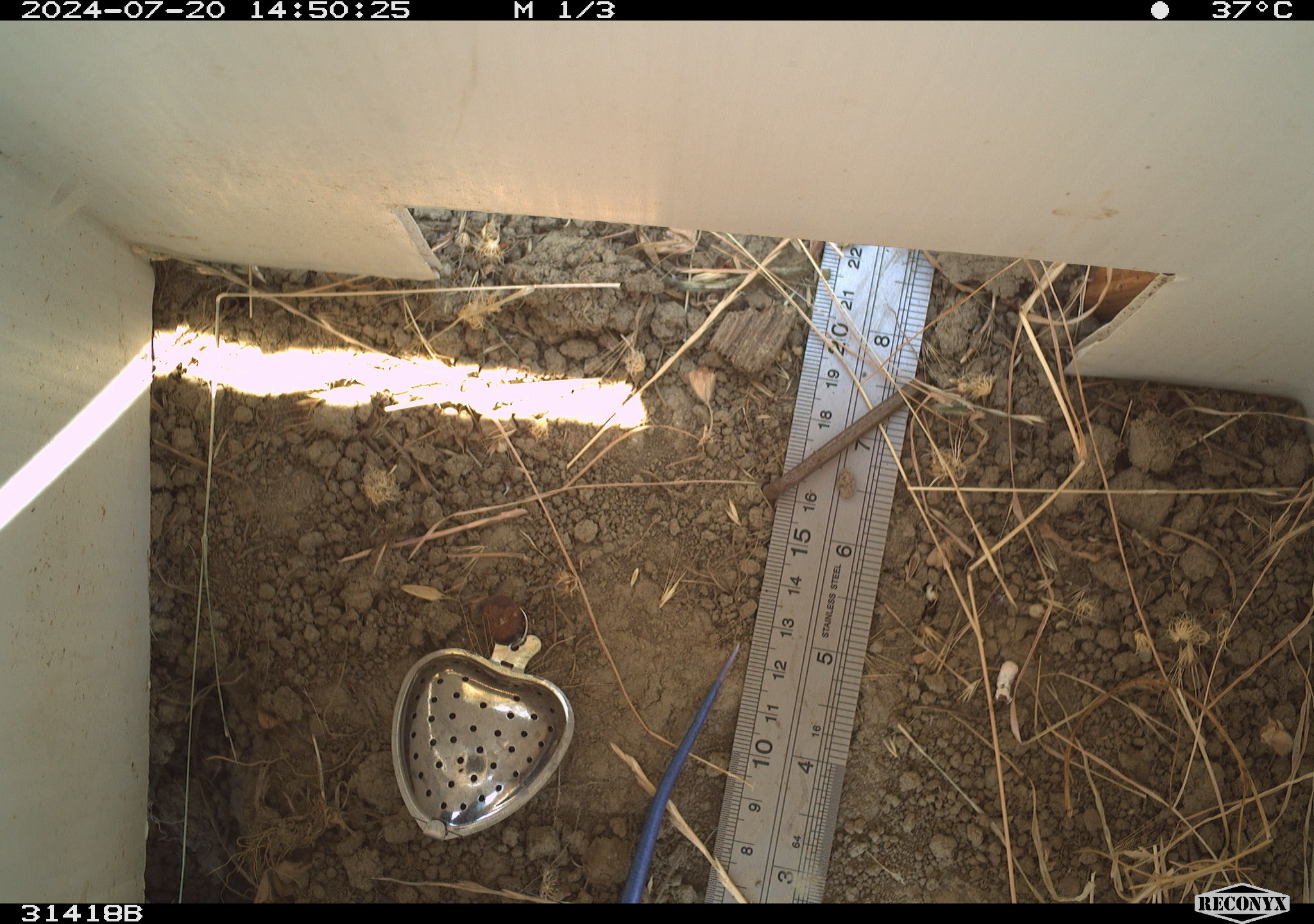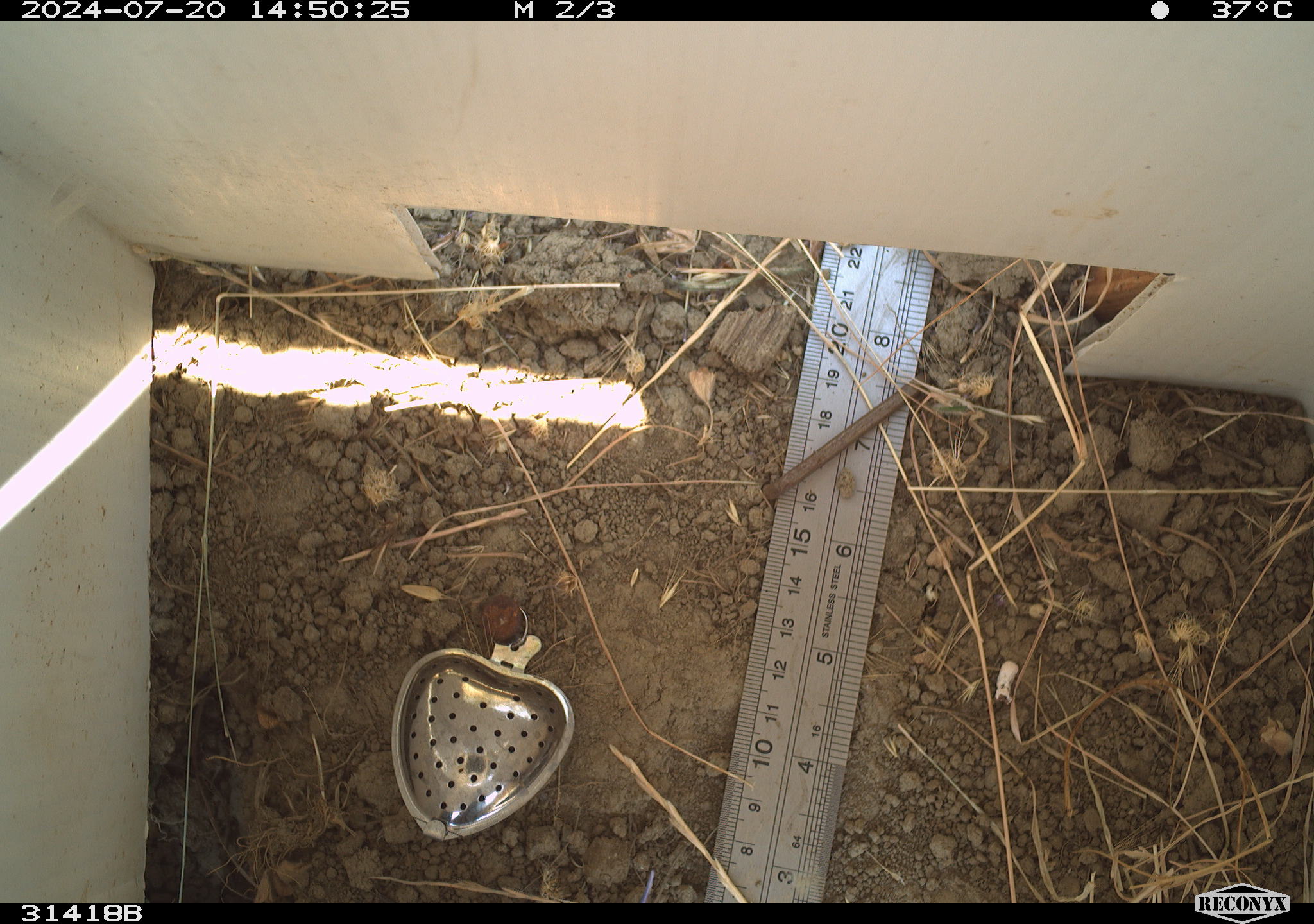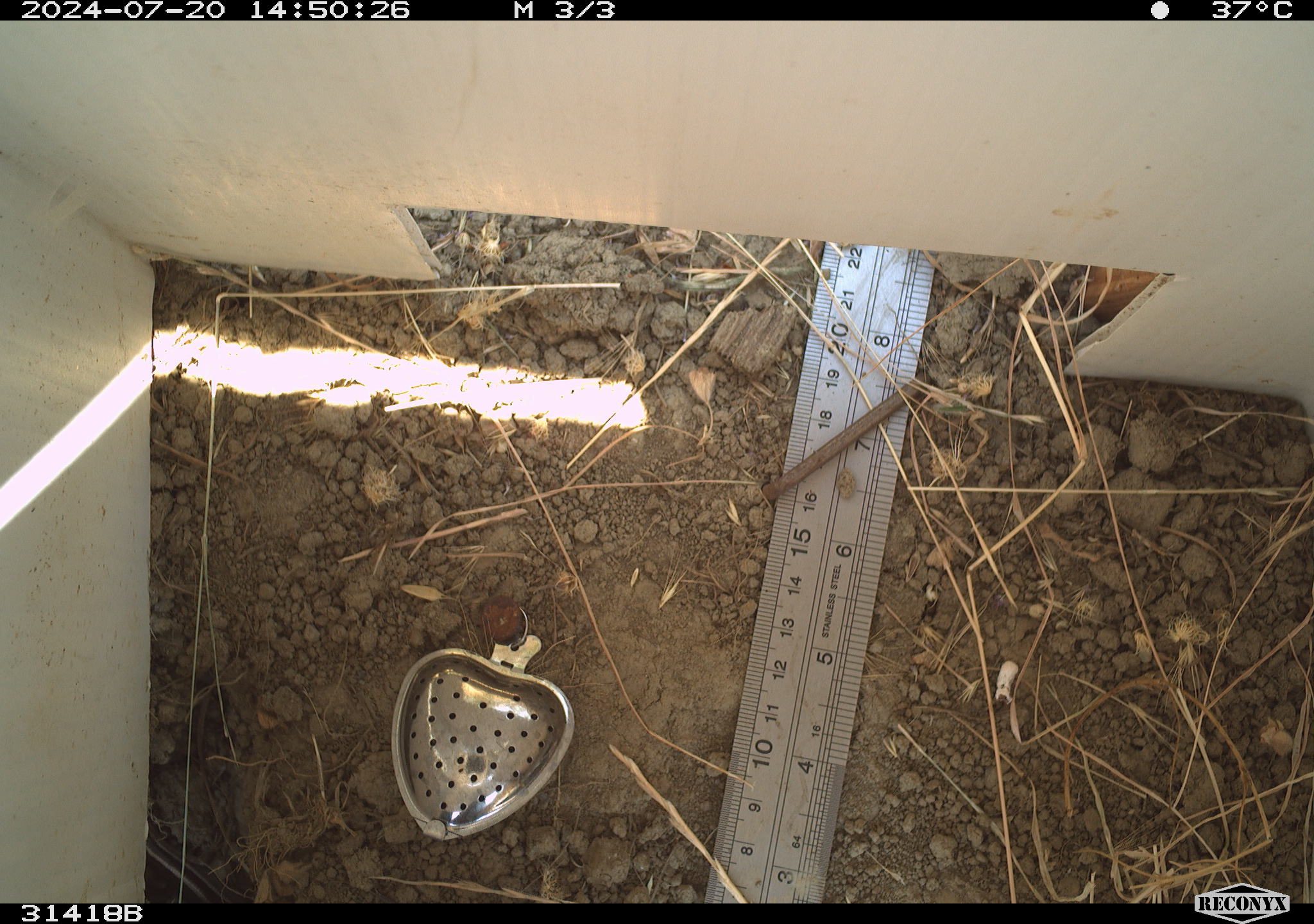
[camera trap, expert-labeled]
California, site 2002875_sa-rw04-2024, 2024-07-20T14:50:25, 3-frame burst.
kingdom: Animalia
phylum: Chordata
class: Reptilia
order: Squamata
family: Scincidae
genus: Plestiodon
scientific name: Plestiodon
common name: blue-tailed skinks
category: plestiodon species